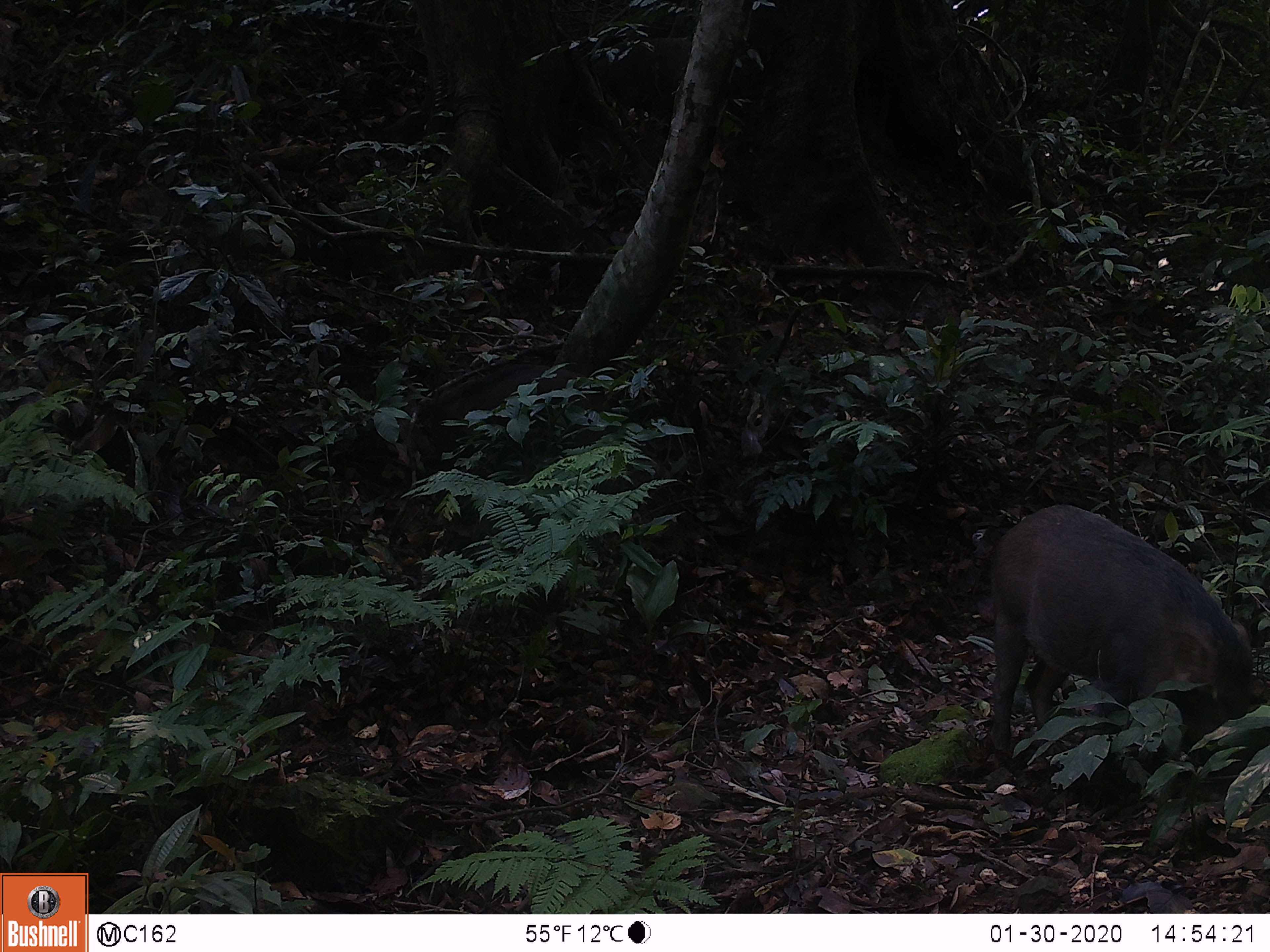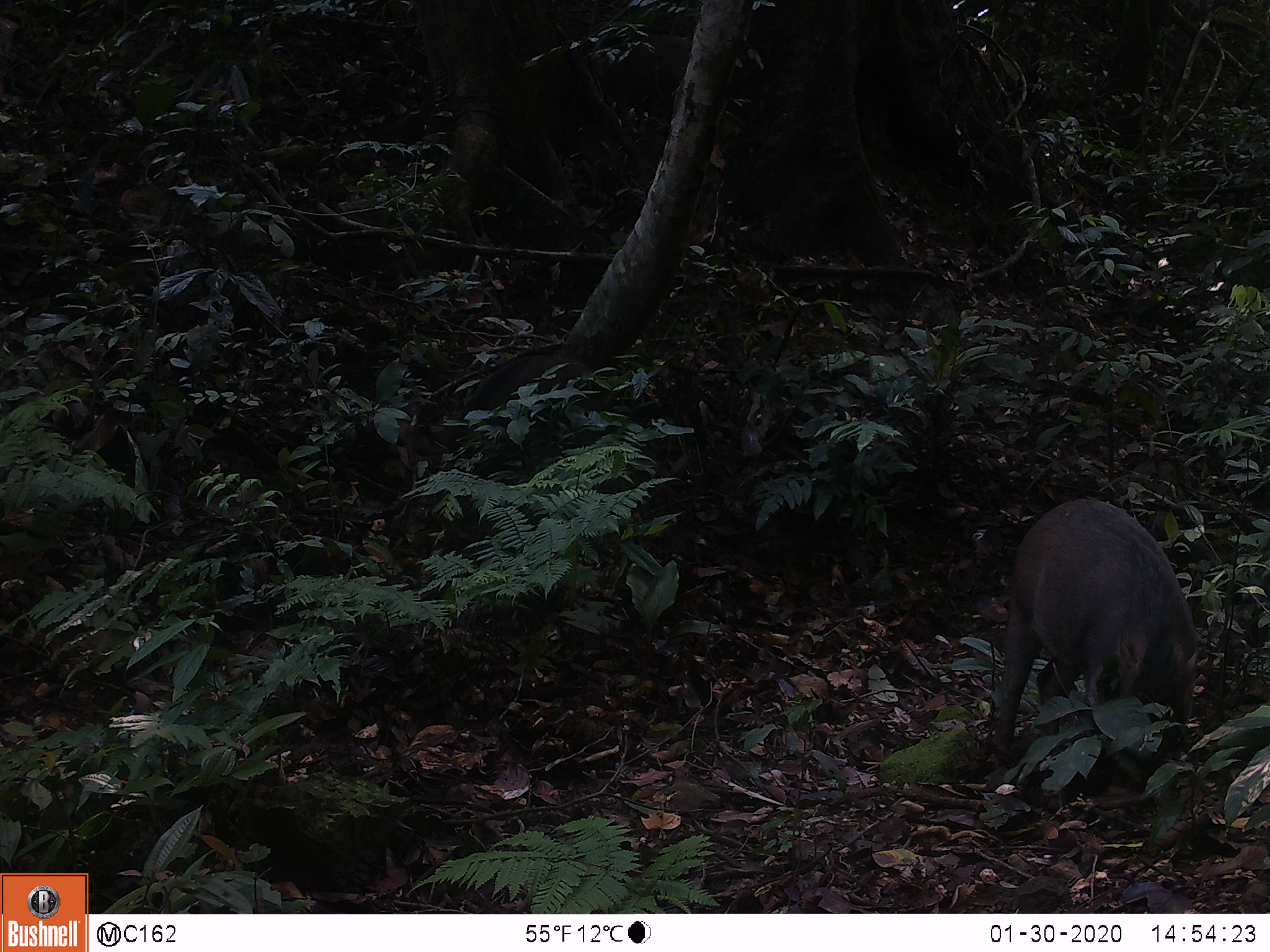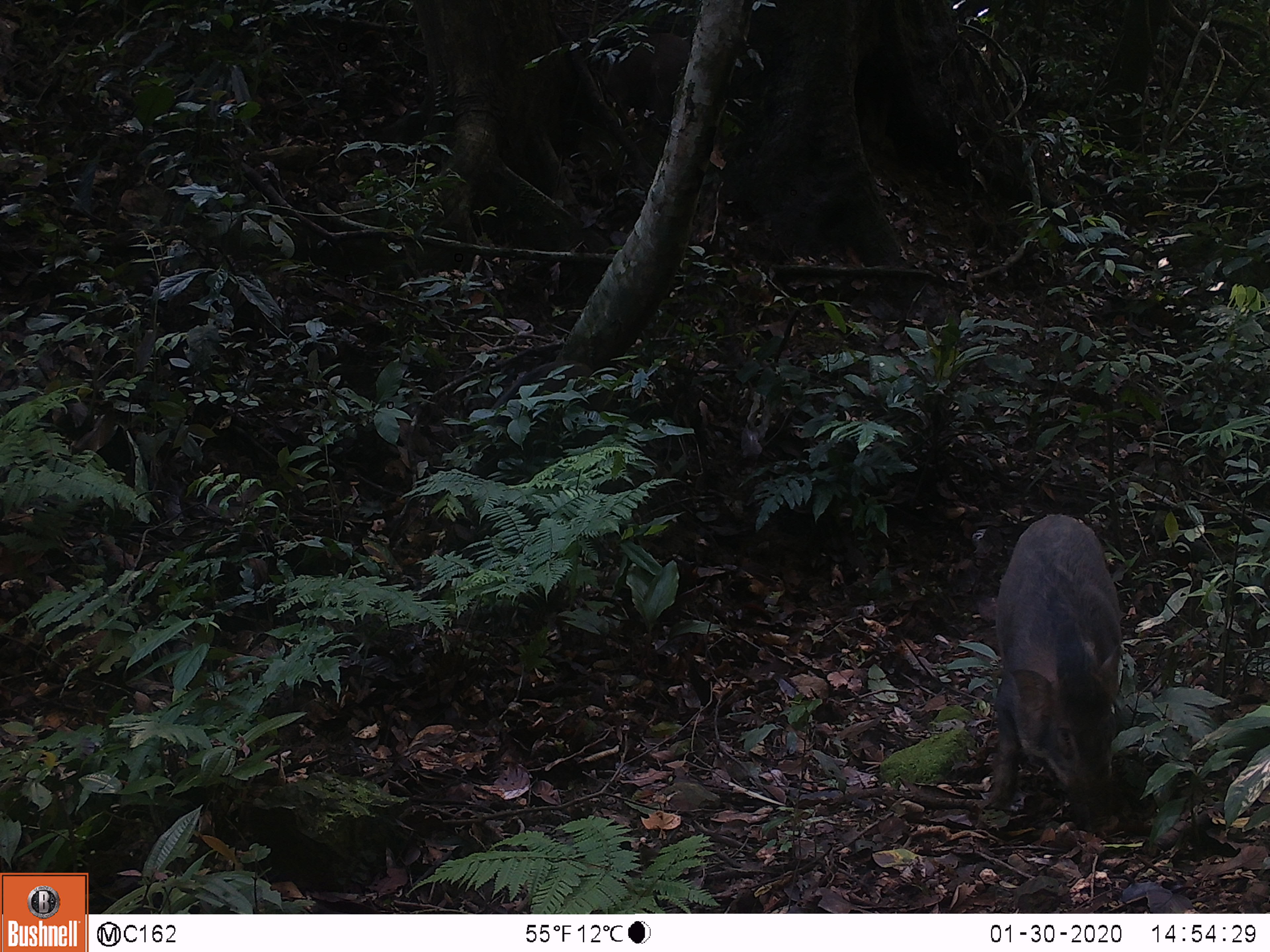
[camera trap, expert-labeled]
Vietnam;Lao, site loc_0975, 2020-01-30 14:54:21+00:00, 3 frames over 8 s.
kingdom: Animalia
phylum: Chordata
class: Mammalia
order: Artiodactyla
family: Suidae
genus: Sus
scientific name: Sus scrofa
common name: eurasian wild pig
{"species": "eurasian wild pig (Sus scrofa)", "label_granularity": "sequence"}